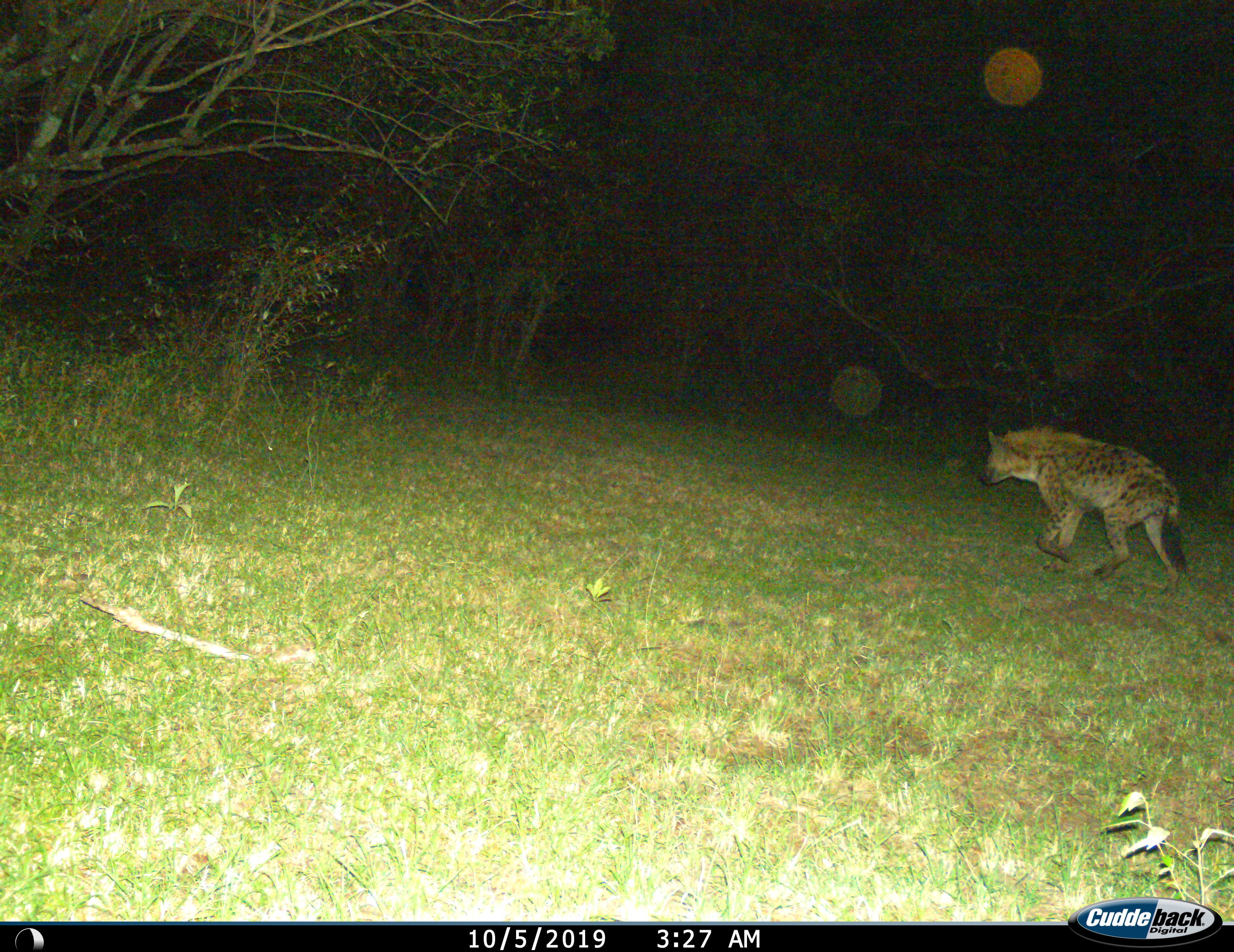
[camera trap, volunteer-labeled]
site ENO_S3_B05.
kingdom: Animalia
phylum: Chordata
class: Mammalia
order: Carnivora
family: Hyaenidae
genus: Crocuta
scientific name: Crocuta crocuta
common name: spotted hyena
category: hyenaspotted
Hyenaspotted (spotted hyena) (Crocuta crocuta), count 1. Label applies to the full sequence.